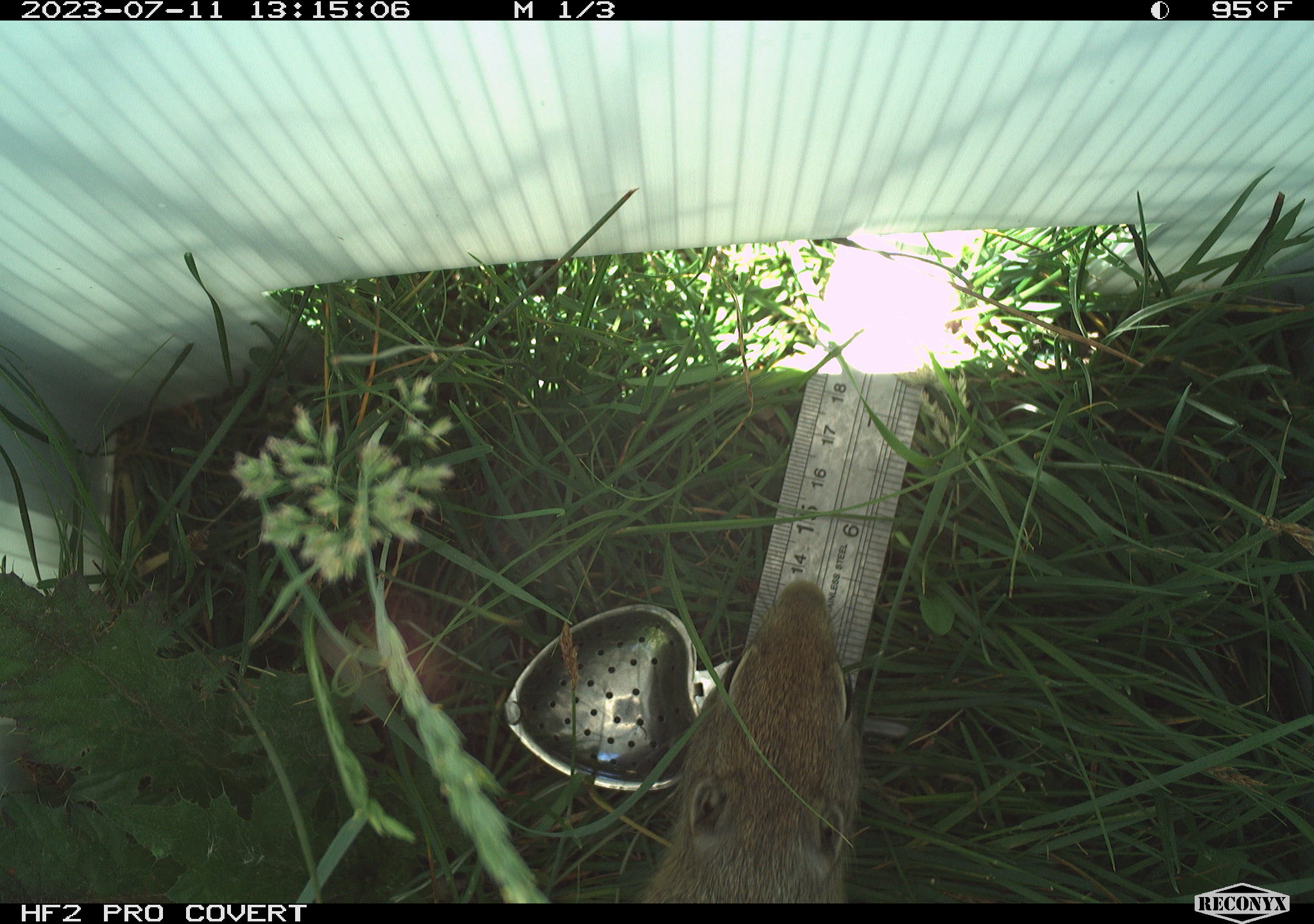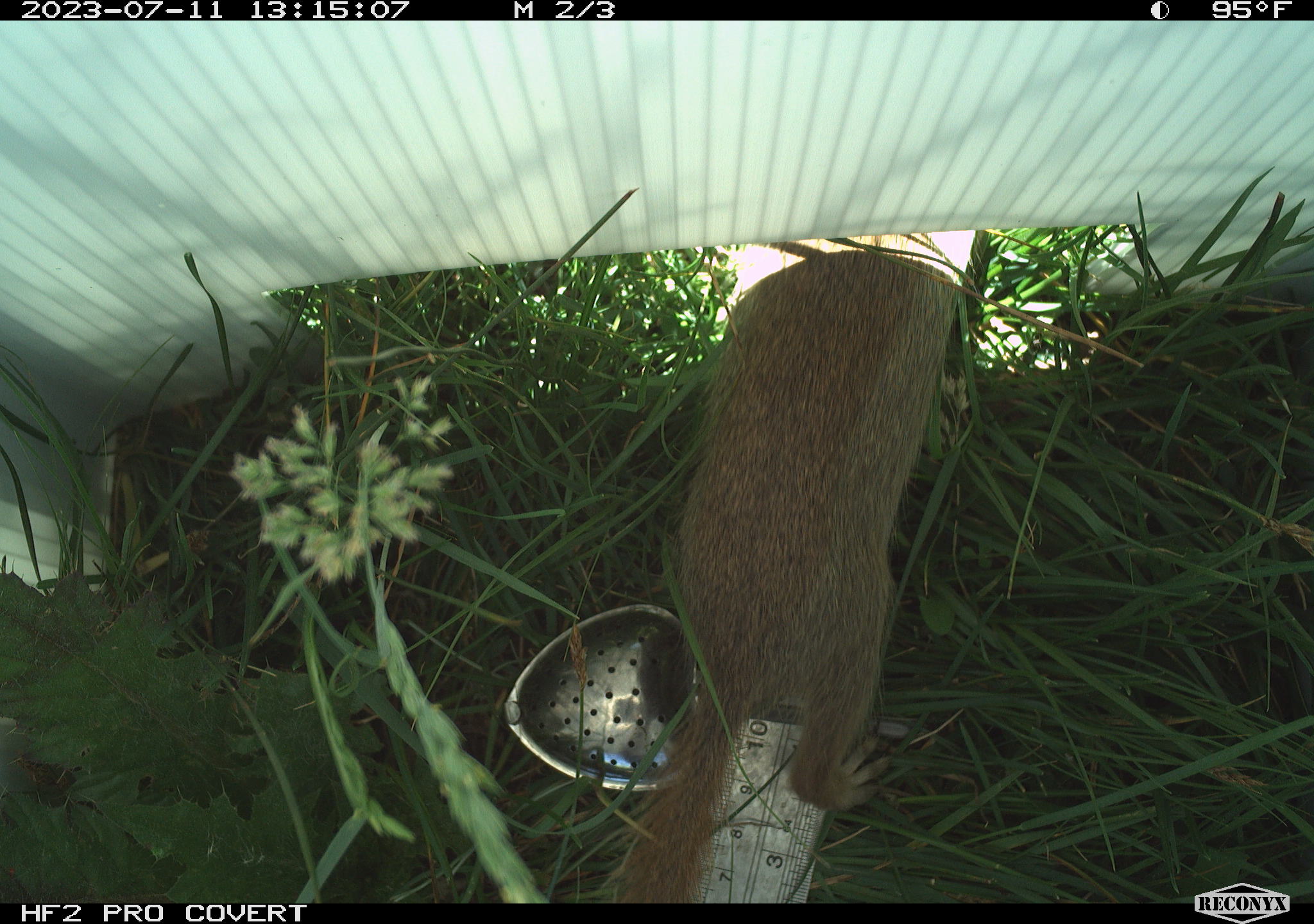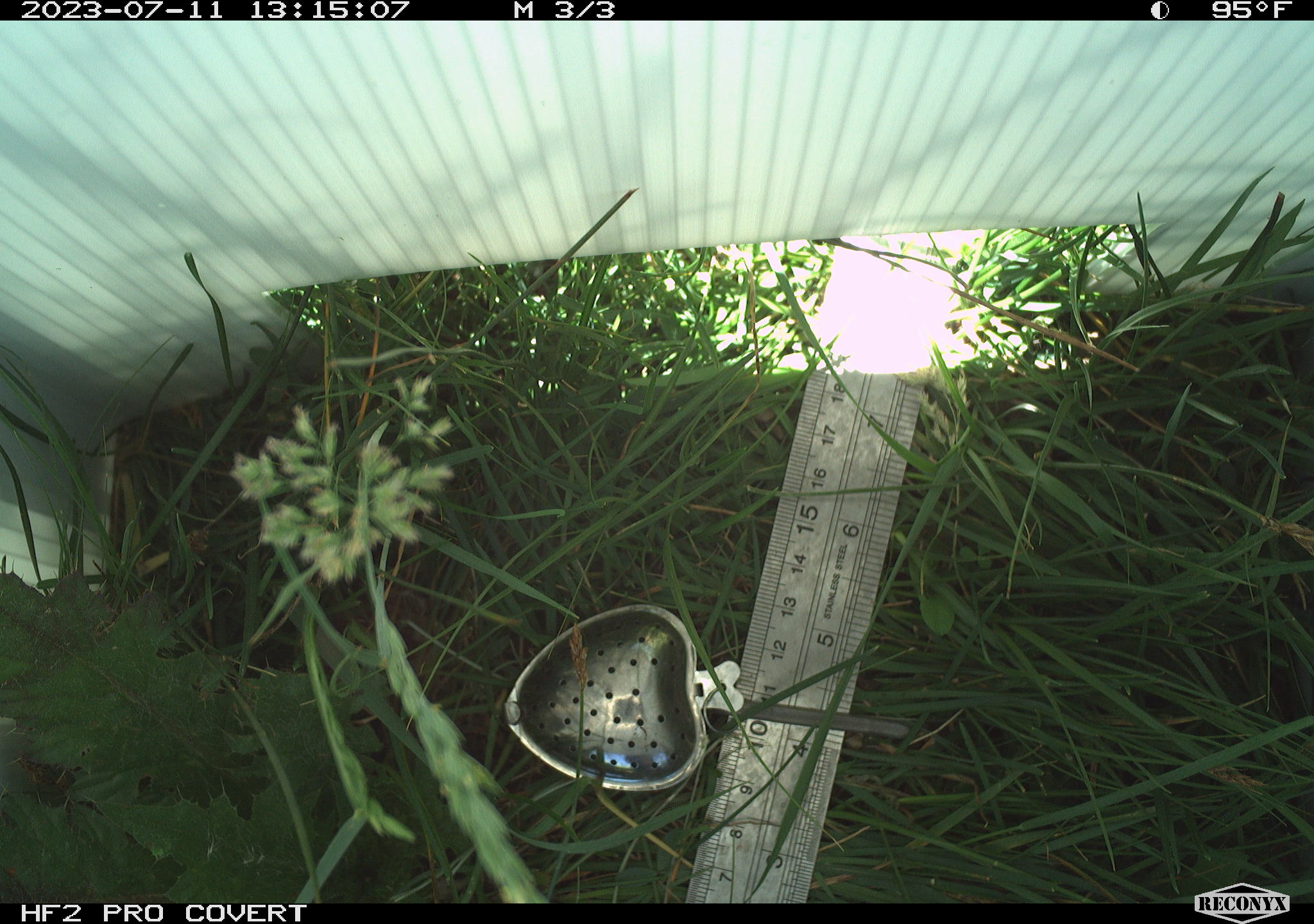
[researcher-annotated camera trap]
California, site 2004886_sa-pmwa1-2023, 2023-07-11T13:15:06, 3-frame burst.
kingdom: Animalia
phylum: Chordata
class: Mammalia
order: Rodentia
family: Sciuridae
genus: Urocitellus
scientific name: Urocitellus beldingi beldingi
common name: belding's ground squirrel